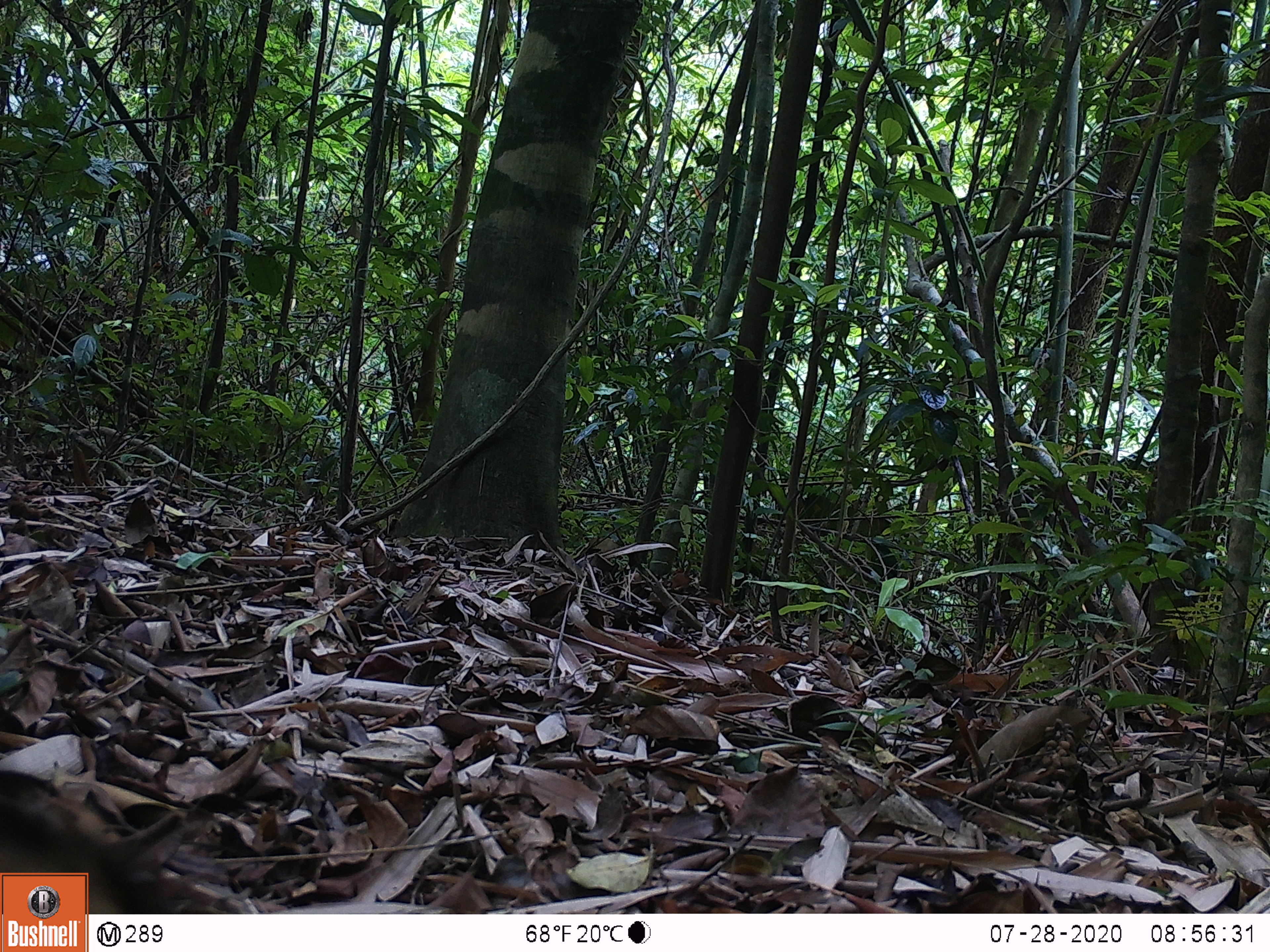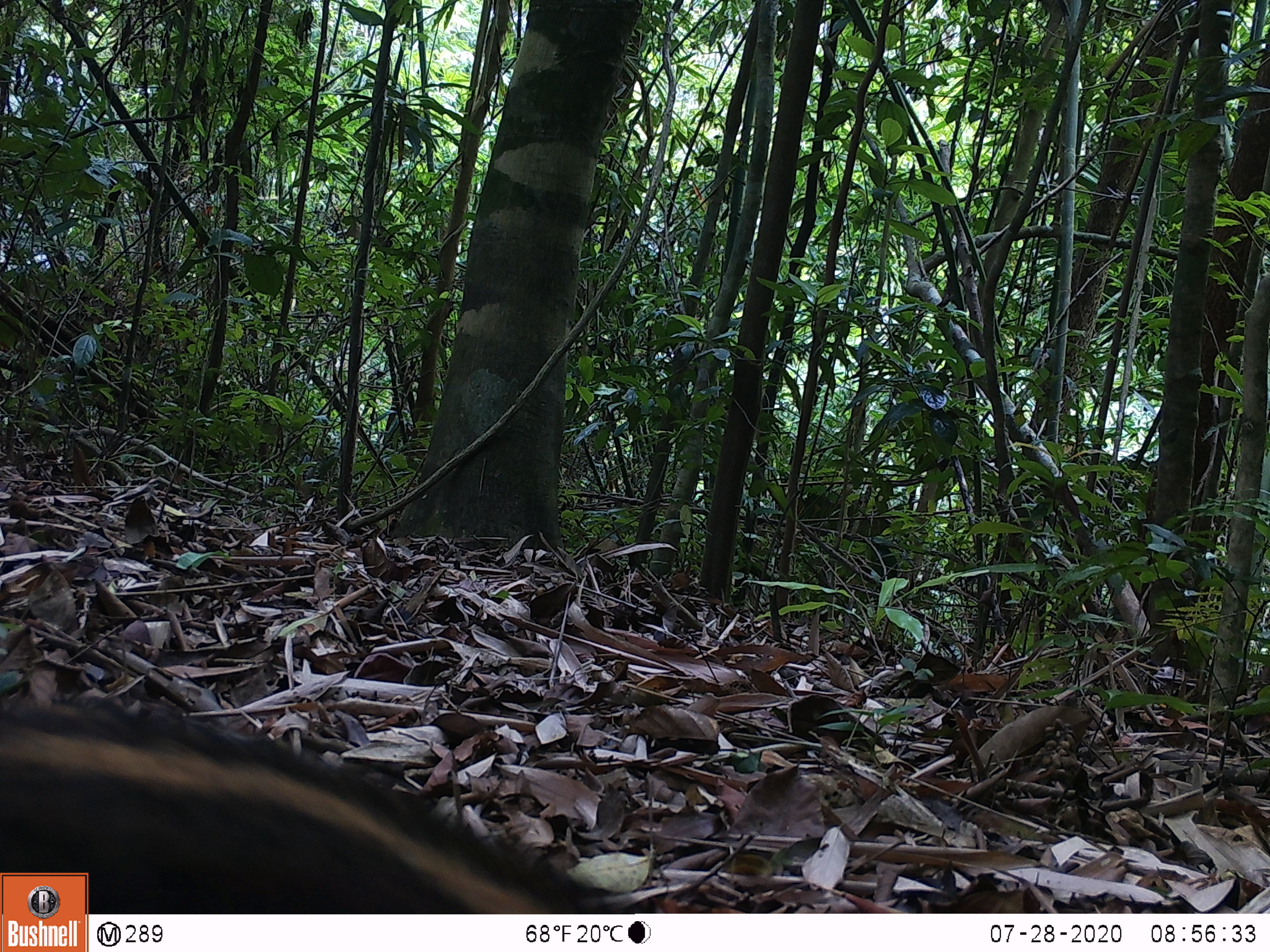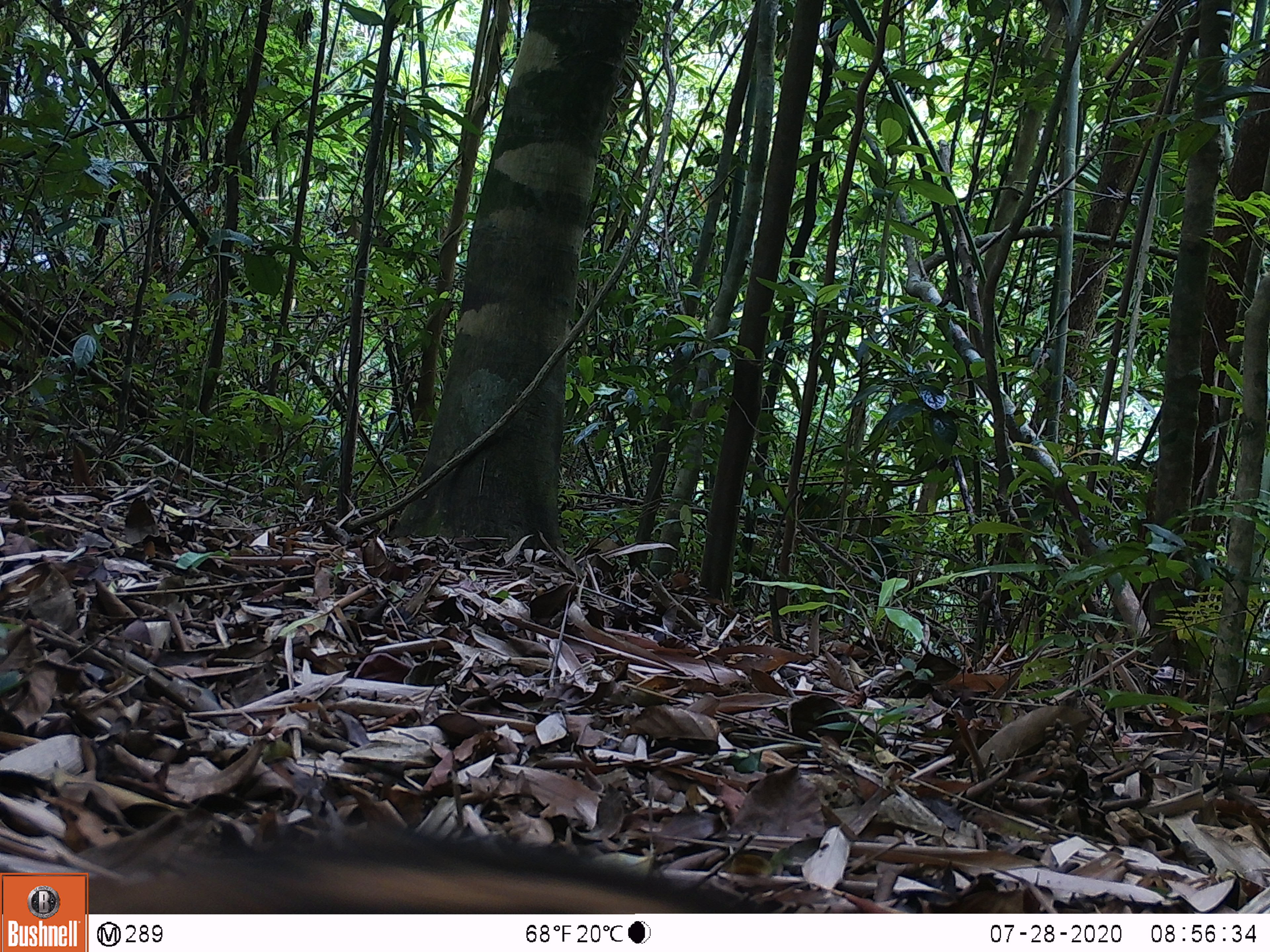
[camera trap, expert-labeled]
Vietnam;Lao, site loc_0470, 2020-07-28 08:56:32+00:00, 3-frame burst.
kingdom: Animalia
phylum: Chordata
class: Mammalia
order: Artiodactyla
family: Suidae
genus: Sus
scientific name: Sus scrofa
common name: eurasian wild pig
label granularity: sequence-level